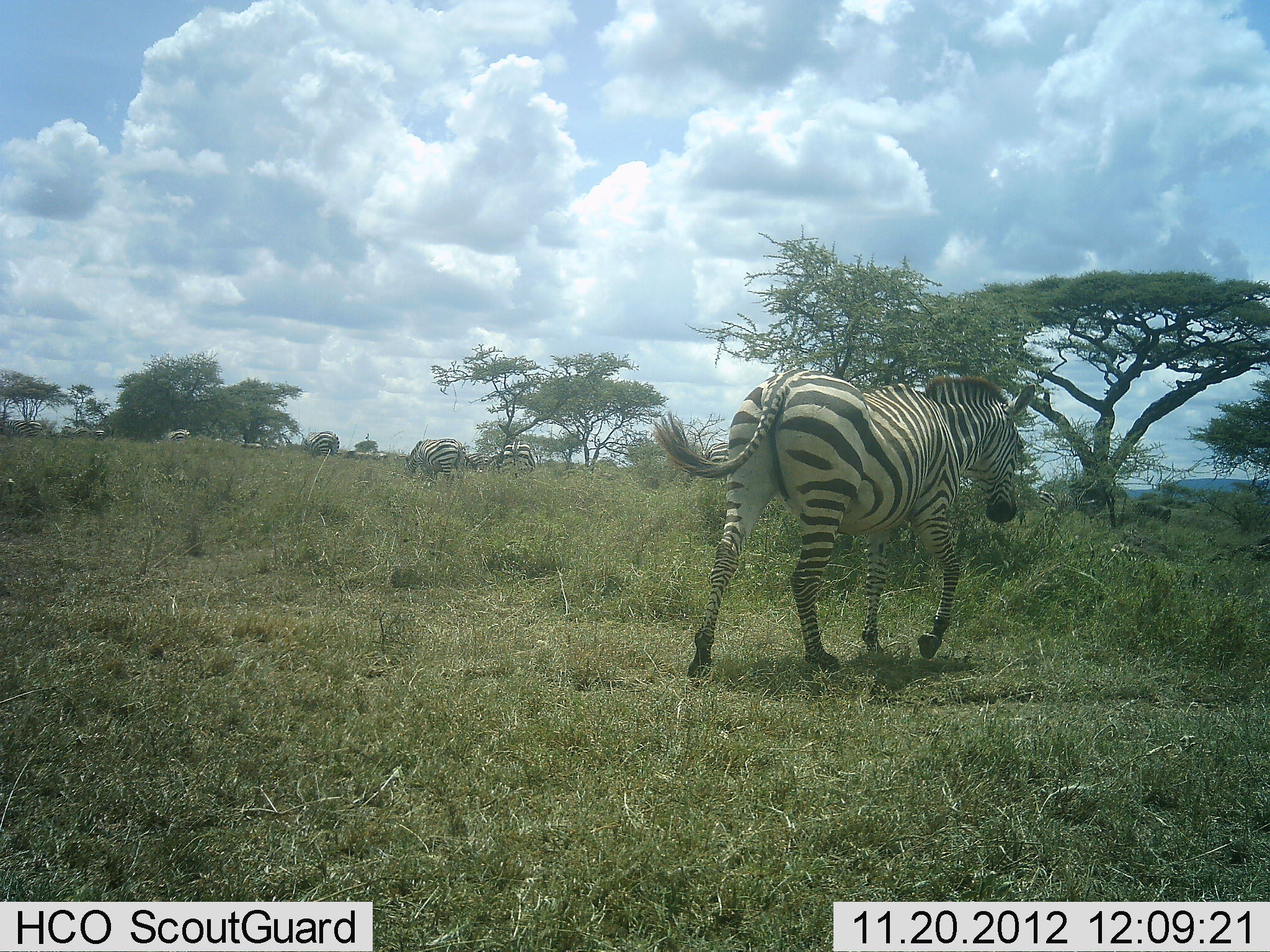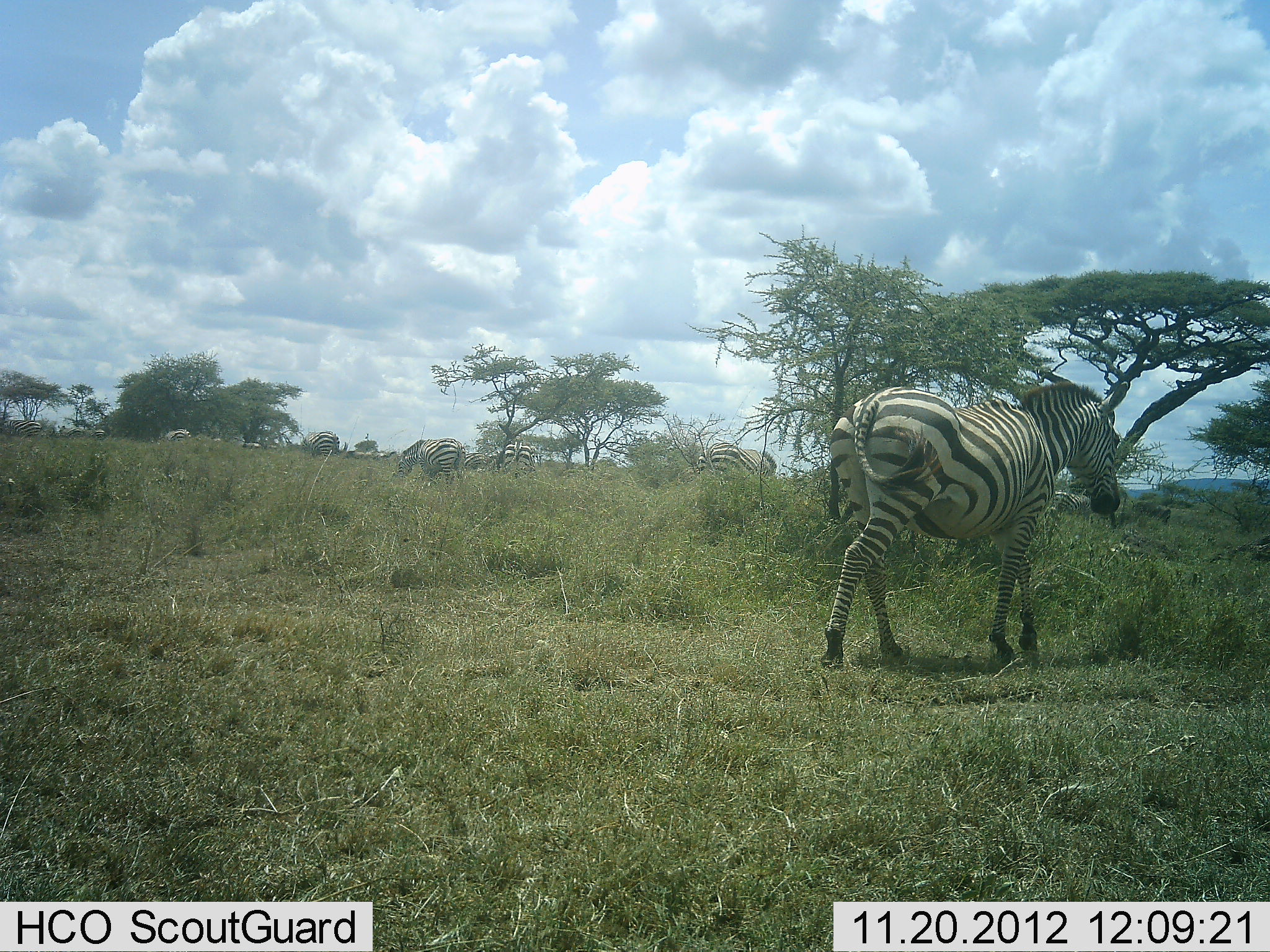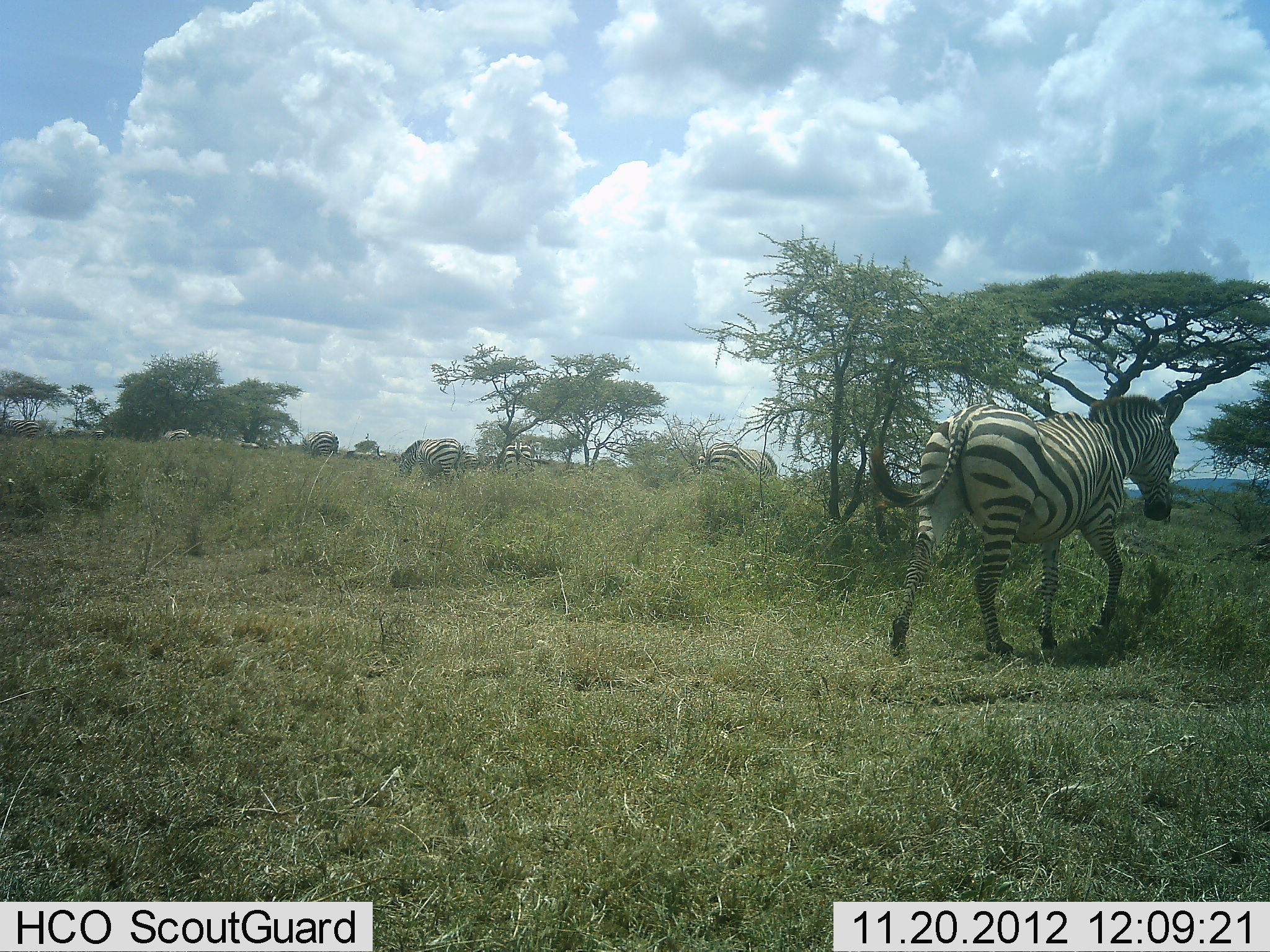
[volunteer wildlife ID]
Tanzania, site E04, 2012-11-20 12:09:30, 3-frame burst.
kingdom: Animalia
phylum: Chordata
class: Mammalia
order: Perissodactyla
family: Equidae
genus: Equus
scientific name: Equus quagga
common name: plains zebra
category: zebra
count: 7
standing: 37%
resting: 0%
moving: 93%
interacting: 0%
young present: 0%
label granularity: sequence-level